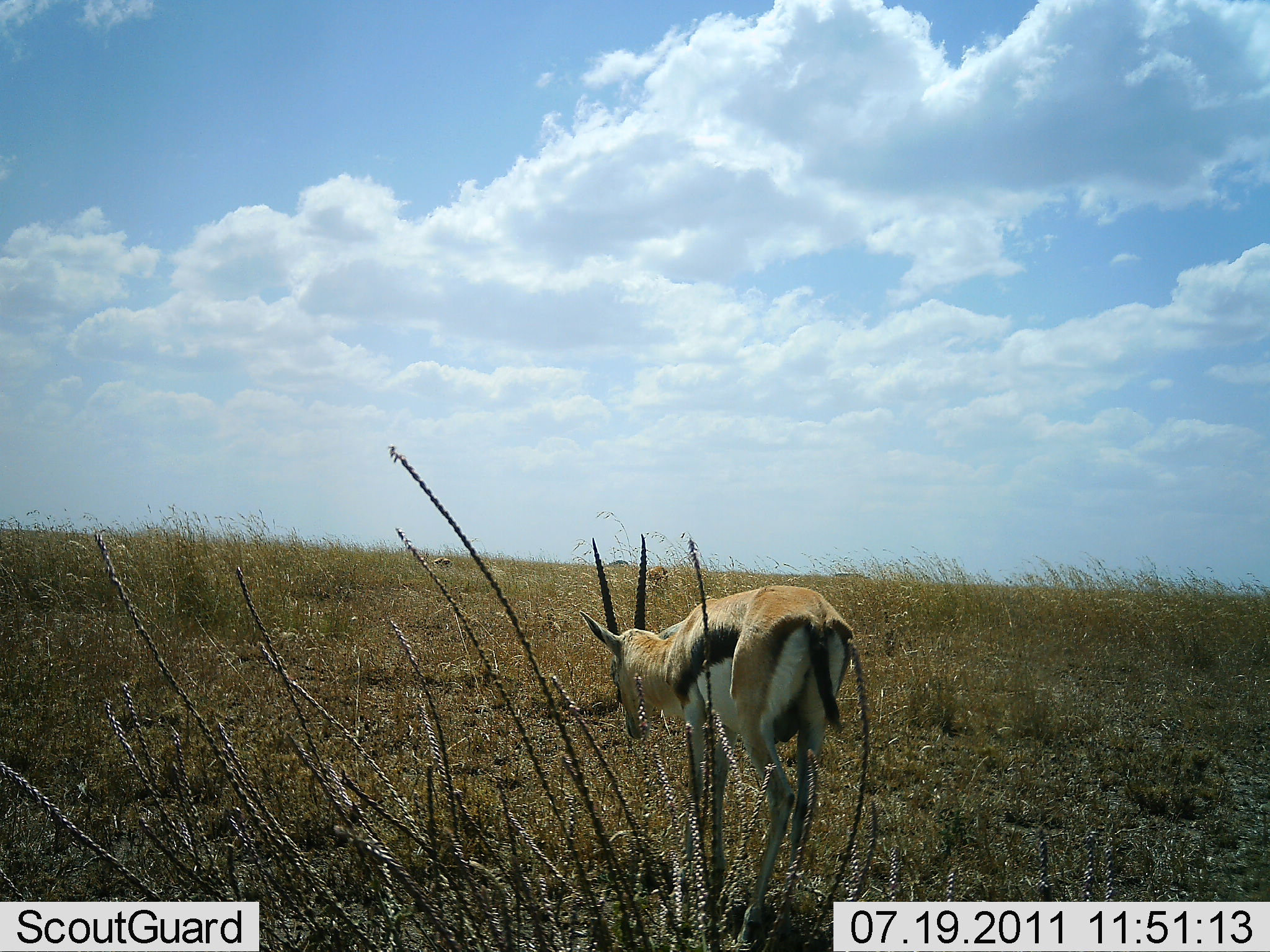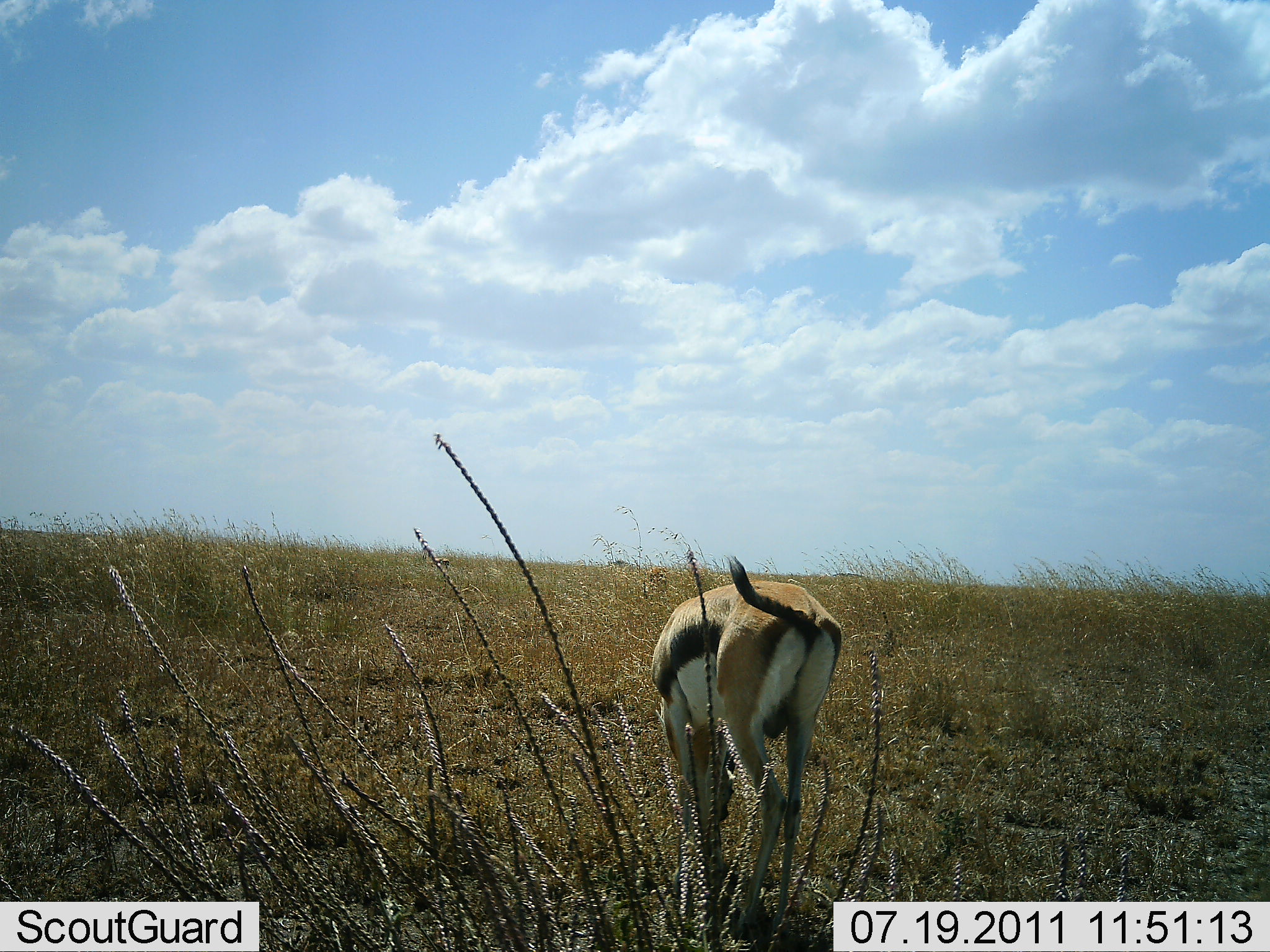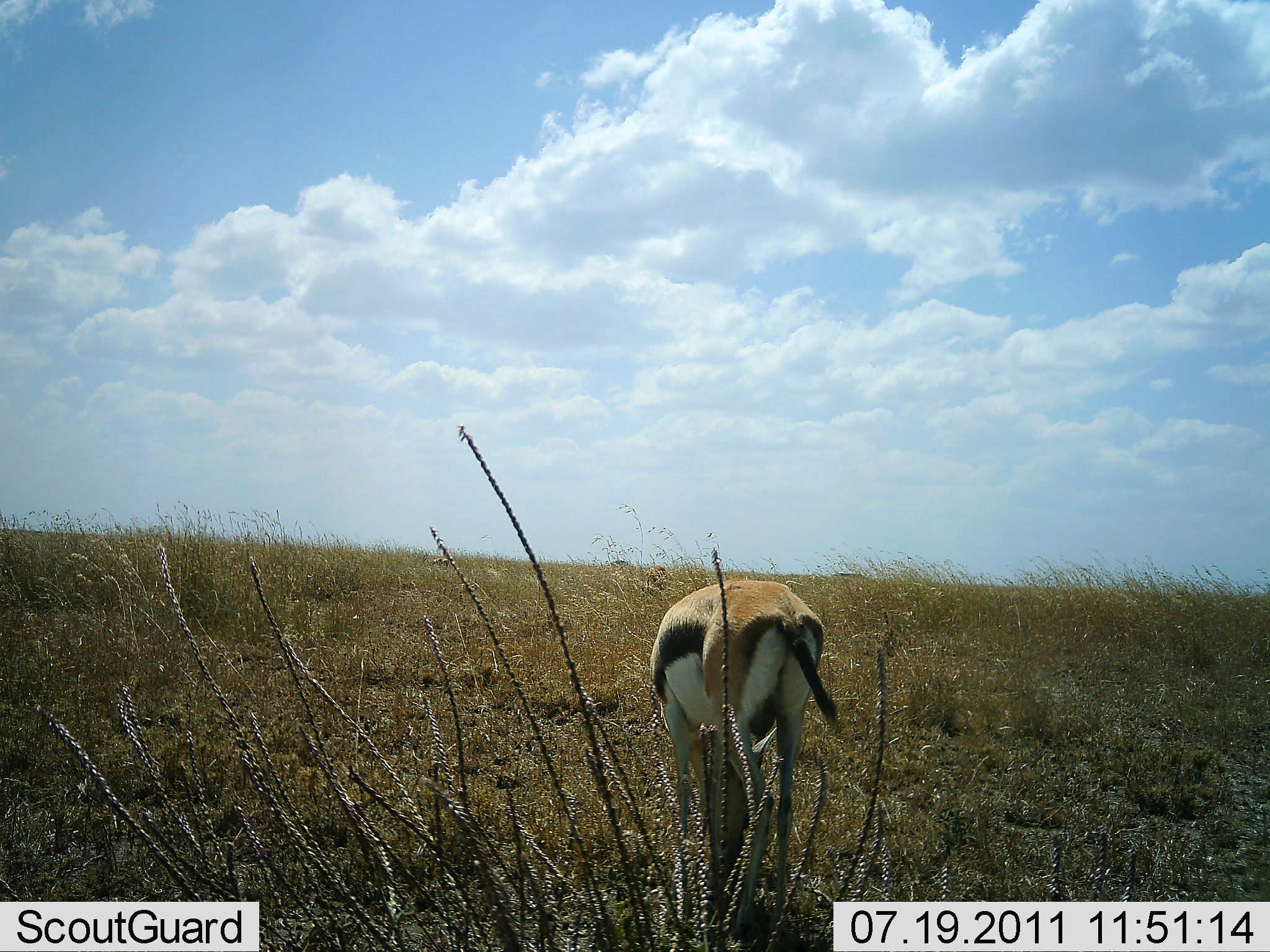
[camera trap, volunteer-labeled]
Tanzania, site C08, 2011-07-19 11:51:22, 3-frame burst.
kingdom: Animalia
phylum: Chordata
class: Mammalia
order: Artiodactyla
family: Bovidae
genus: Eudorcas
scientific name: Eudorcas thomsonii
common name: thomson's gazelle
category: gazellethomsons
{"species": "gazellethomsons (thomson's gazelle) (Eudorcas thomsonii)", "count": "1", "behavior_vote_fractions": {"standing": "58%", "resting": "0%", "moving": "8%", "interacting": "0%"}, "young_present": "0%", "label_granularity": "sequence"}